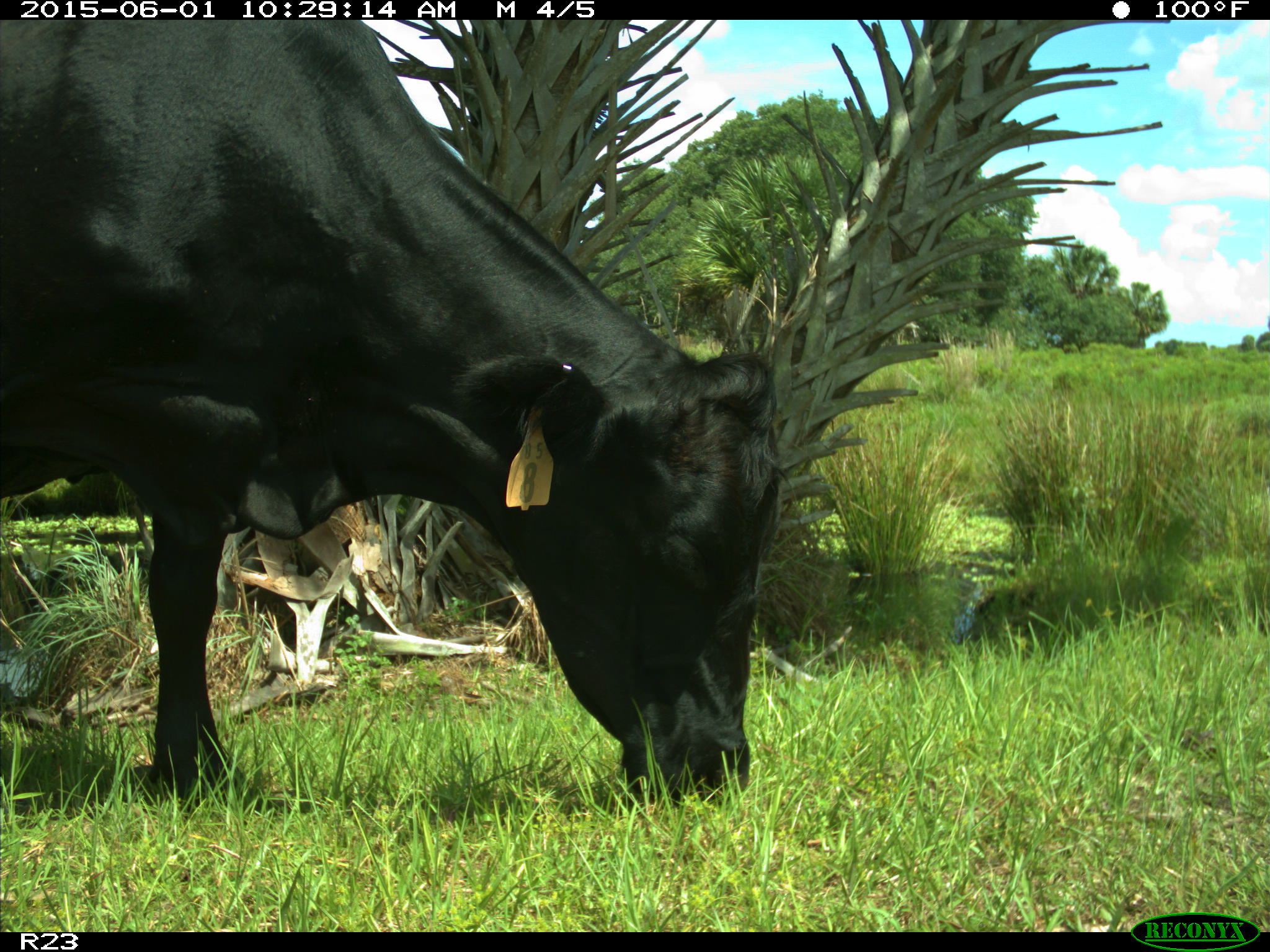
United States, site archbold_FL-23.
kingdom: Animalia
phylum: Chordata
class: Mammalia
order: Artiodactyla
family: Bovidae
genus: Bos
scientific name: Bos taurus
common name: domestic cow